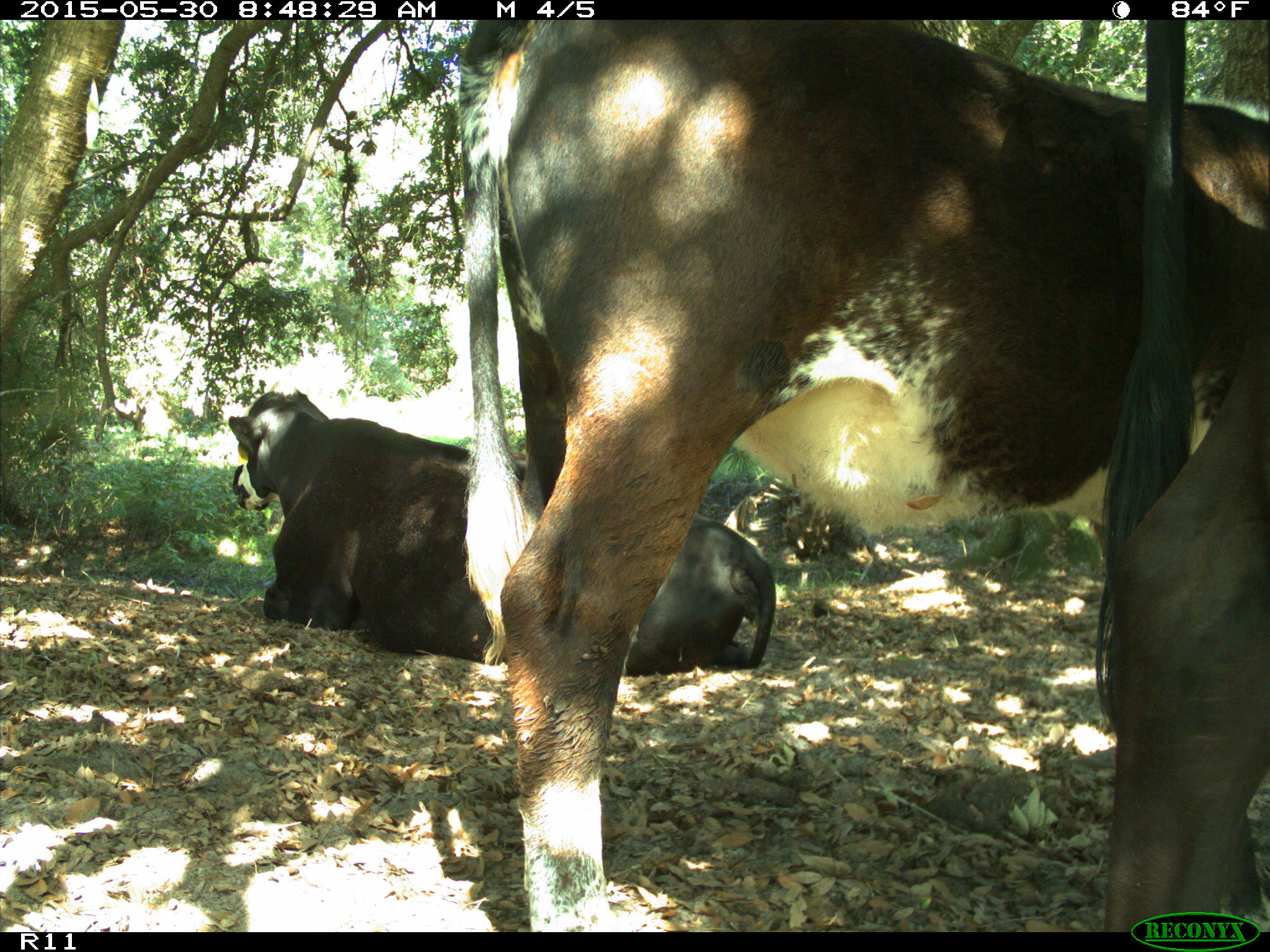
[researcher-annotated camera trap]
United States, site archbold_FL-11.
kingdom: Animalia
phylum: Chordata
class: Mammalia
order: Artiodactyla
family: Bovidae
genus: Bos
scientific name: Bos taurus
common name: domestic cow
Bos taurus (domestic cow).